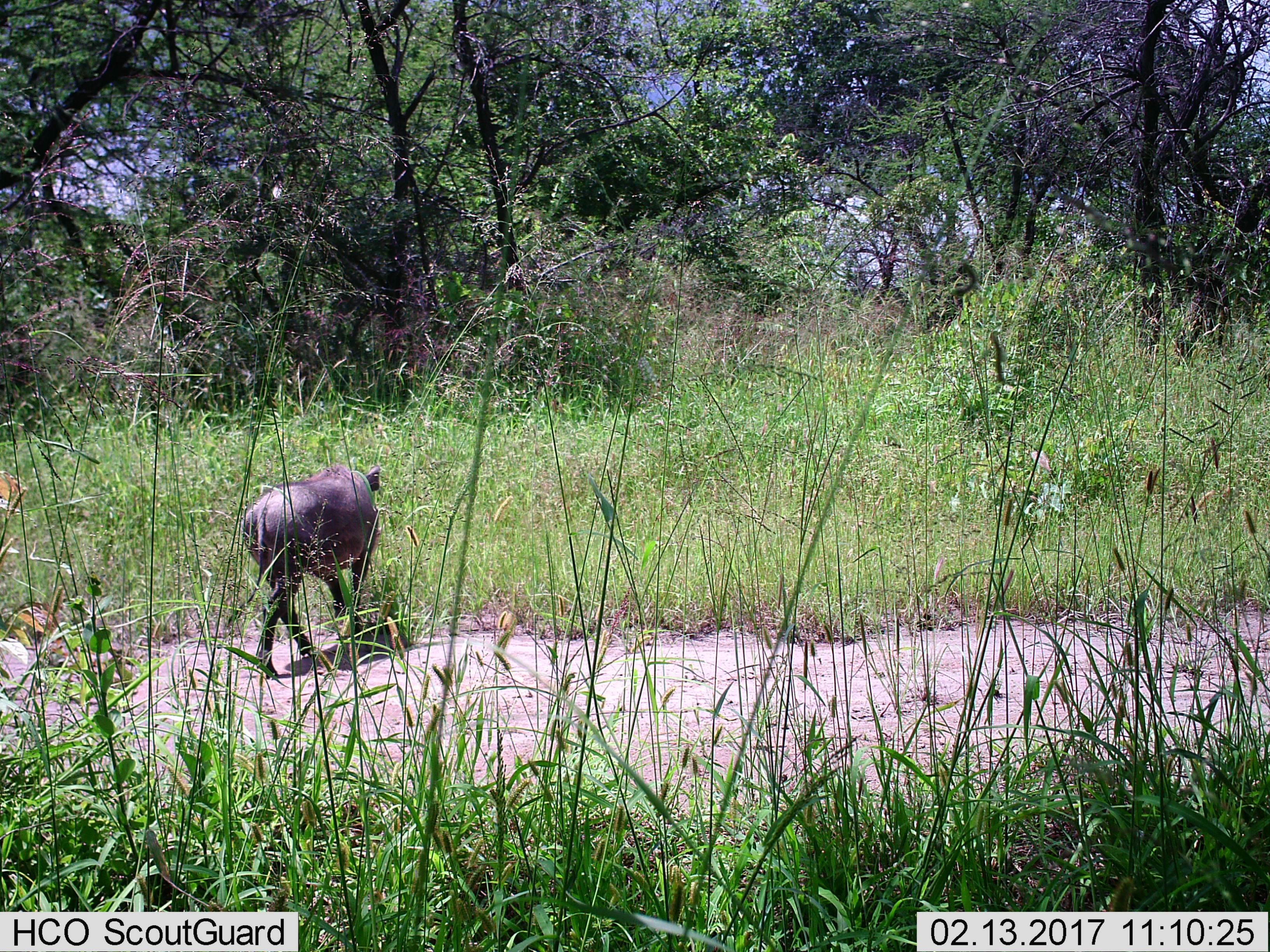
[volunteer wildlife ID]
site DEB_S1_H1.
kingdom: Animalia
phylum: Chordata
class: Mammalia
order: Artiodactyla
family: Suidae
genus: Phacochoerus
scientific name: Phacochoerus africanus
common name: warthog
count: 1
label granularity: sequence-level